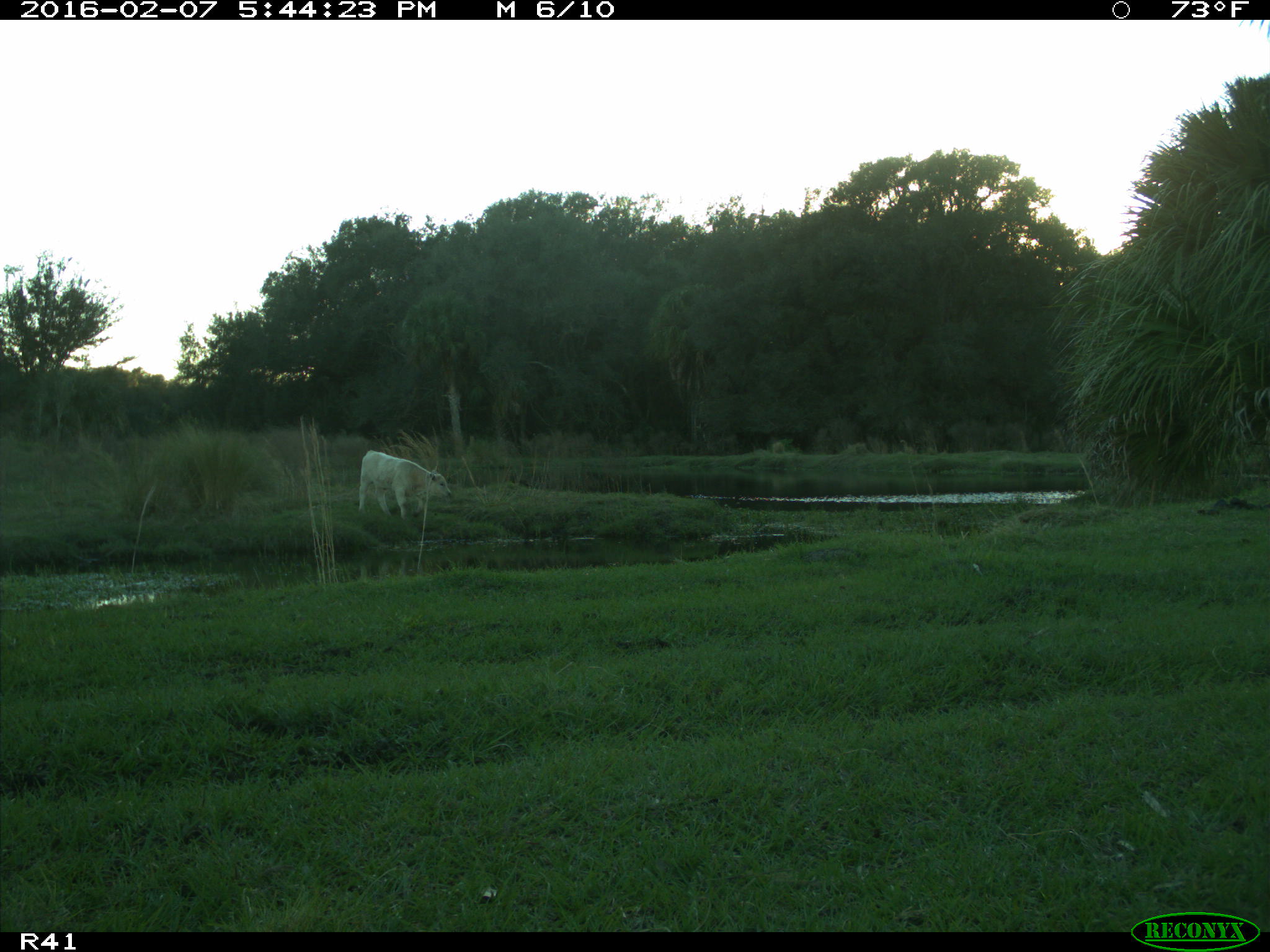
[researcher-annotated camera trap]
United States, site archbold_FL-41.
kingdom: Animalia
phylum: Chordata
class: Mammalia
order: Artiodactyla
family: Bovidae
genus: Bos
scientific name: Bos taurus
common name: domestic cow